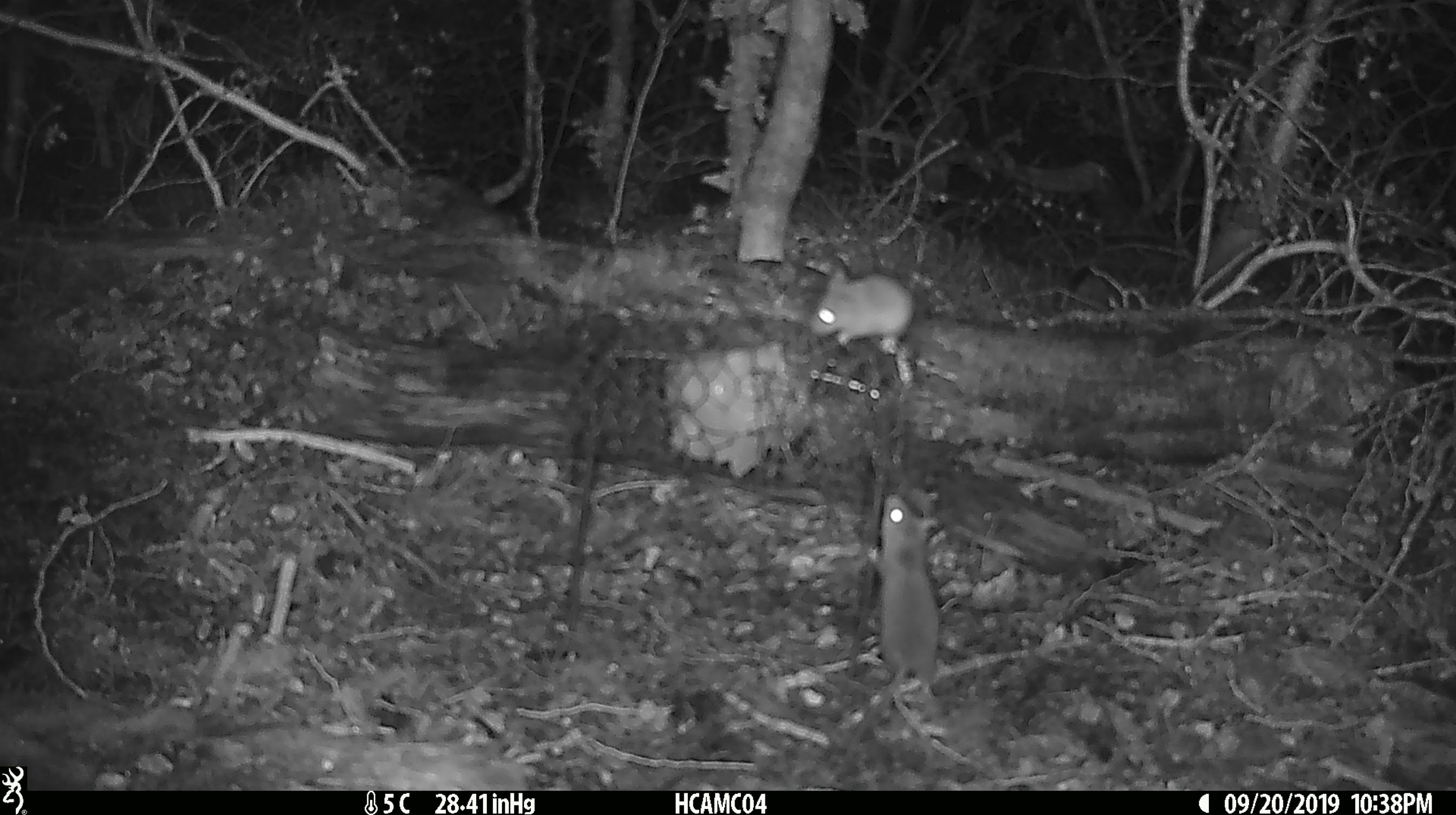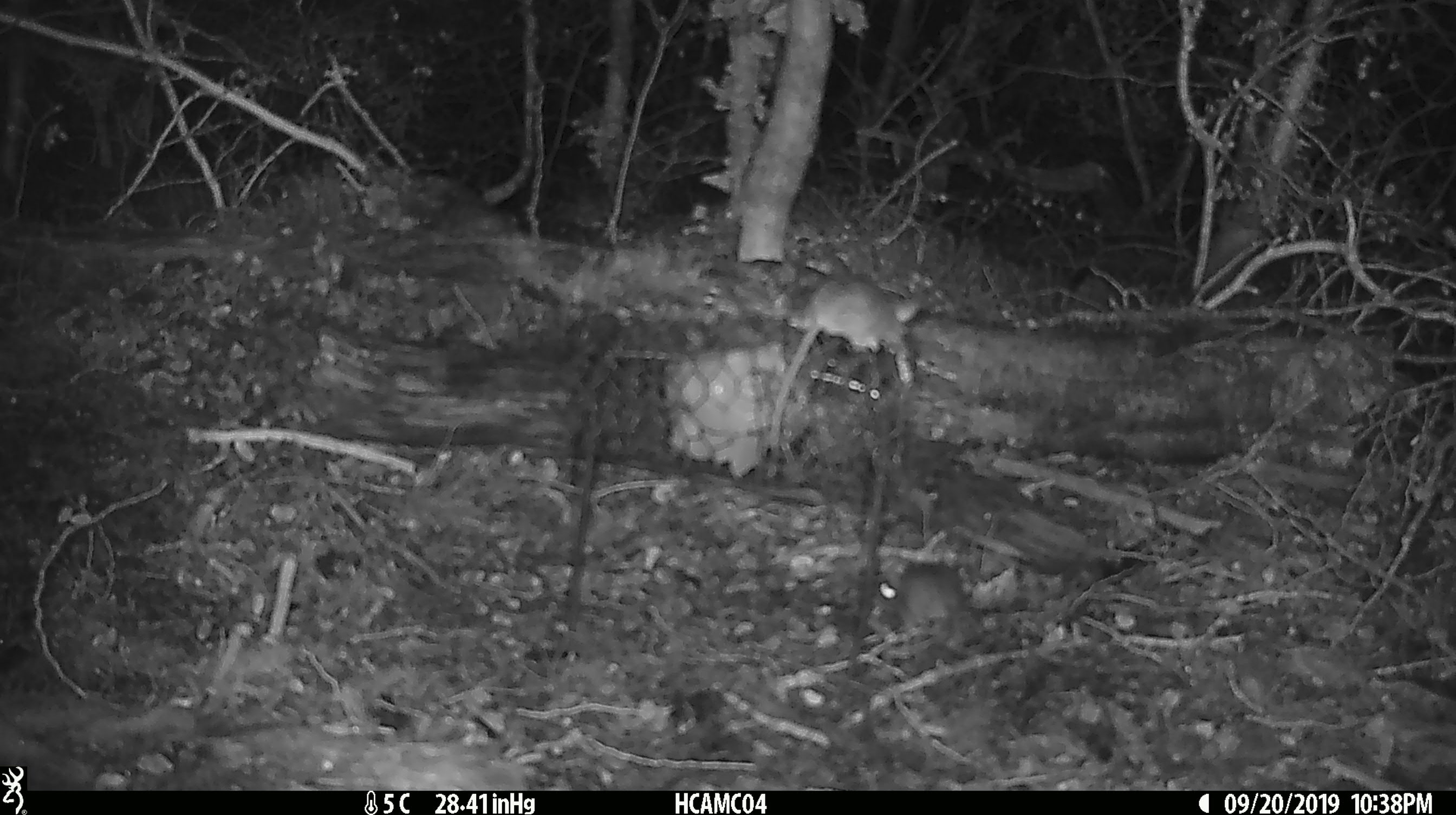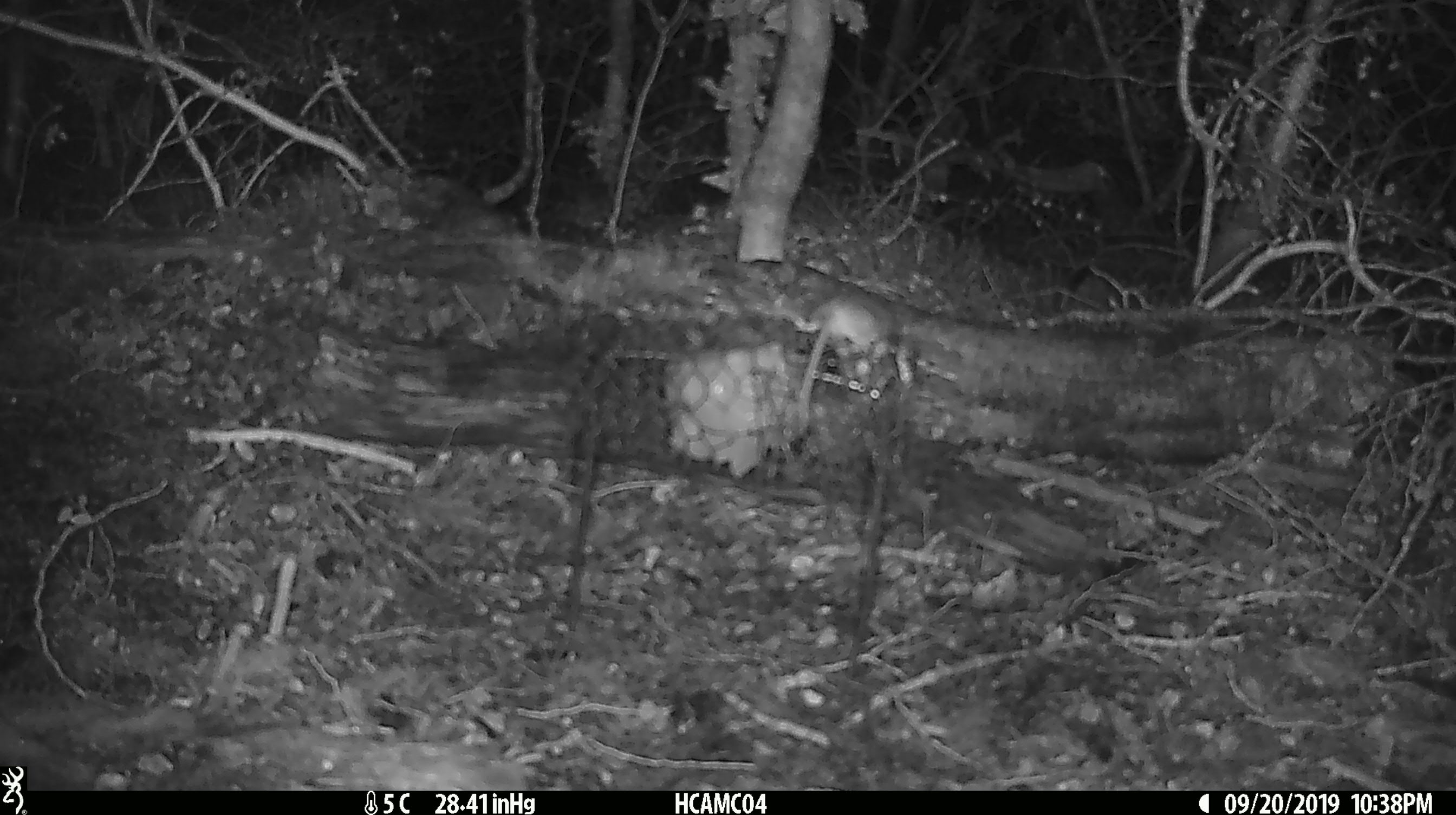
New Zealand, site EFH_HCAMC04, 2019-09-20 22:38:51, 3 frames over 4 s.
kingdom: Animalia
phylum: Chordata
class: Mammalia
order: Rodentia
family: Muridae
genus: Mus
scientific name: Mus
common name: mouse